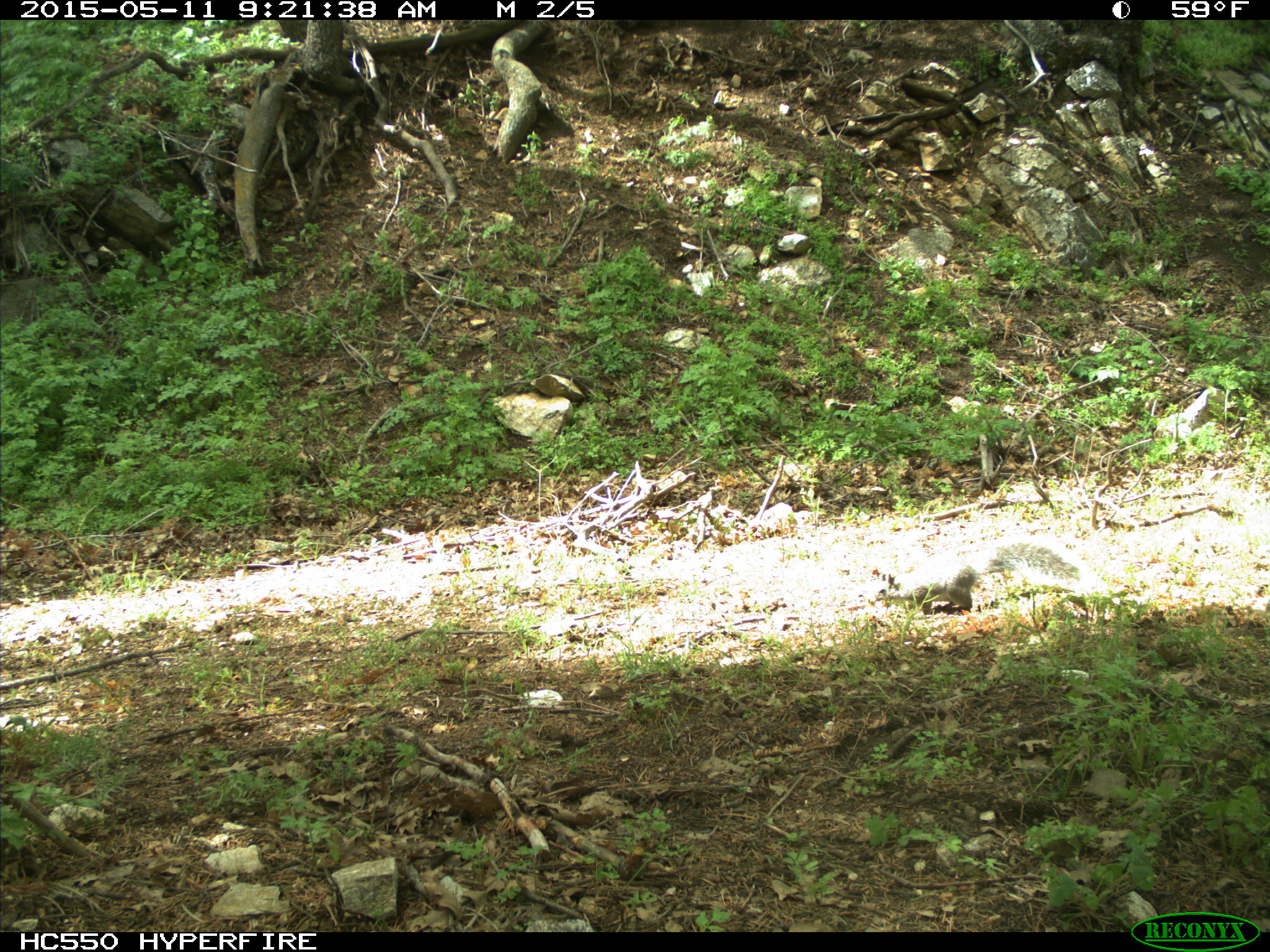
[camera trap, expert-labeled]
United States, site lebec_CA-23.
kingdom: Animalia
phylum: Chordata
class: Mammalia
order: Rodentia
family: Sciuridae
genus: Sciurus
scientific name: Sciurus carolinensis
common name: eastern gray squirrel